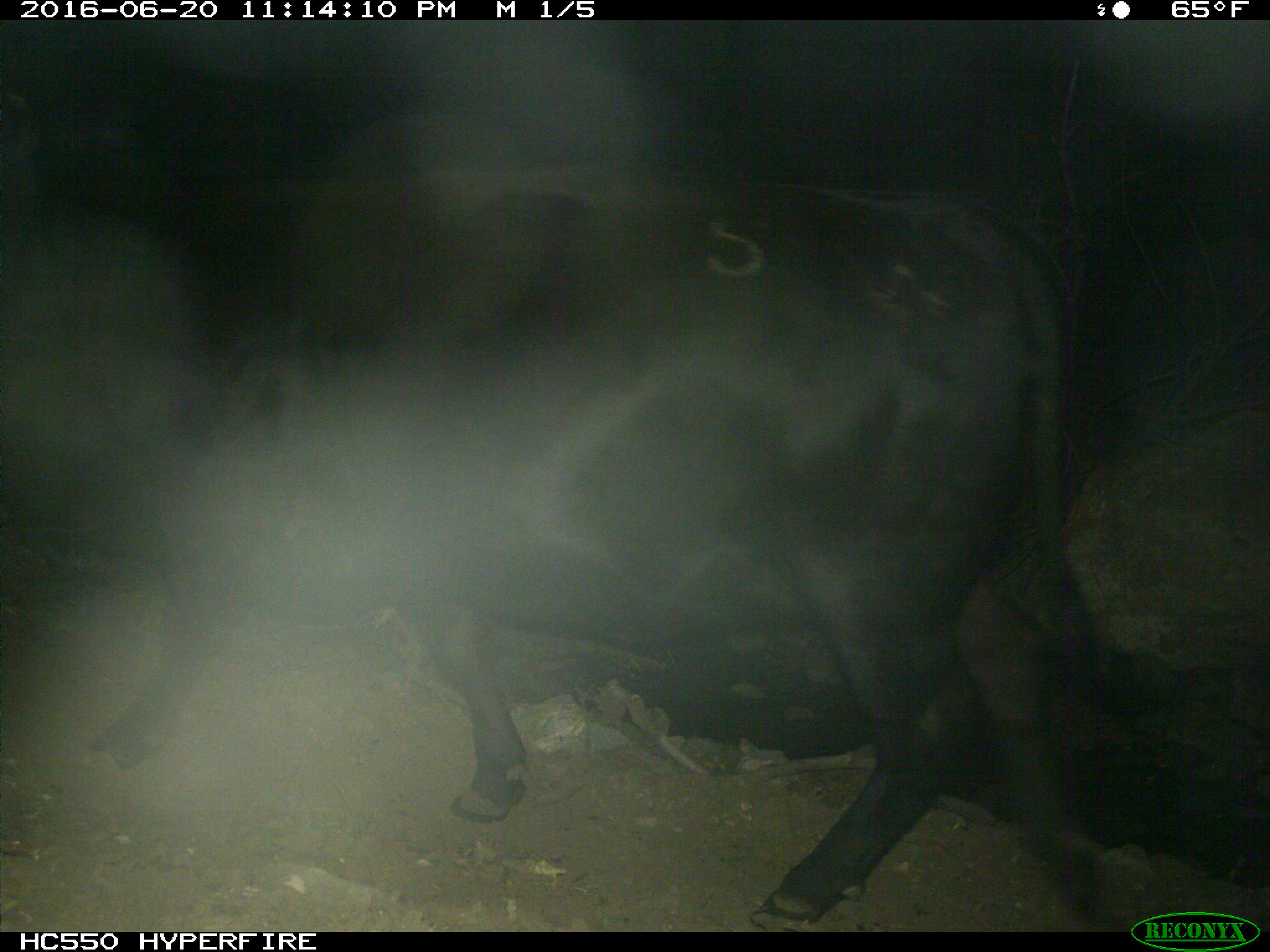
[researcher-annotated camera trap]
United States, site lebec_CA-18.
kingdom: Animalia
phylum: Chordata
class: Mammalia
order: Artiodactyla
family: Bovidae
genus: Bos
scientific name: Bos taurus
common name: domestic cow